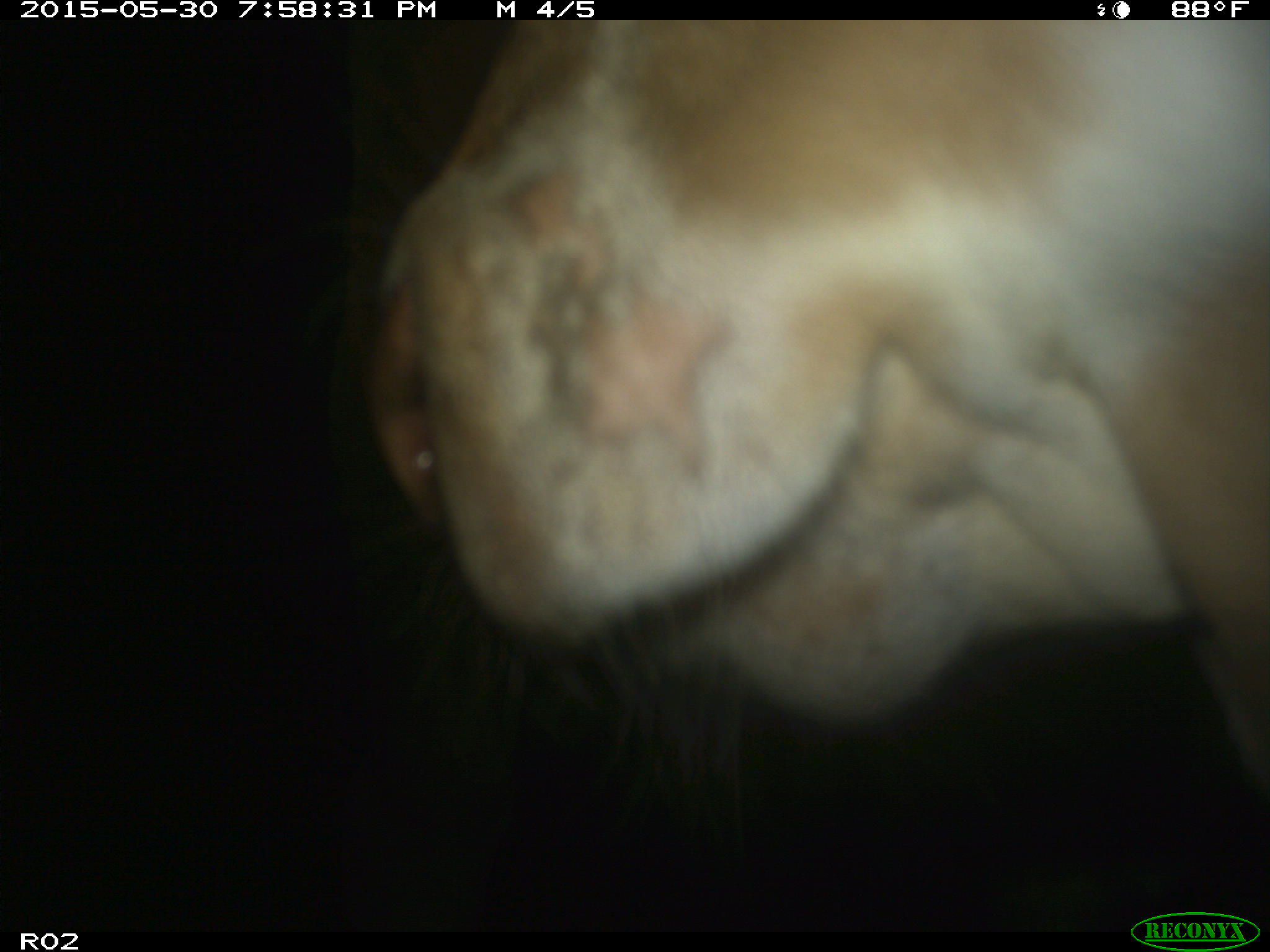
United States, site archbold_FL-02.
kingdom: Animalia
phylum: Chordata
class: Mammalia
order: Artiodactyla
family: Bovidae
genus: Bos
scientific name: Bos taurus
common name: domestic cow